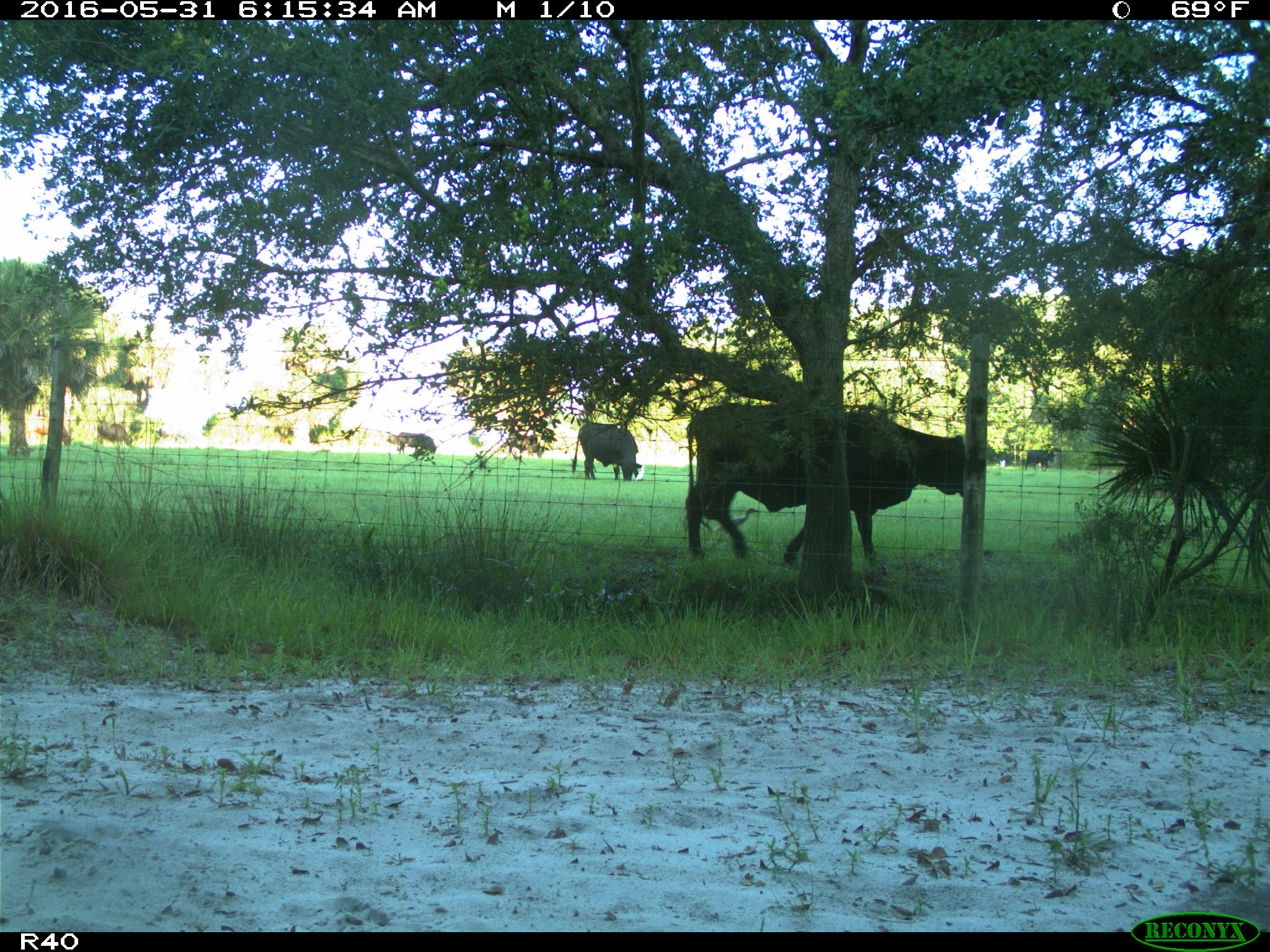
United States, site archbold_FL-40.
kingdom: Animalia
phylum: Chordata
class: Mammalia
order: Artiodactyla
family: Bovidae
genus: Bos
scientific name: Bos taurus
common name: domestic cow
Bos taurus (domestic cow).